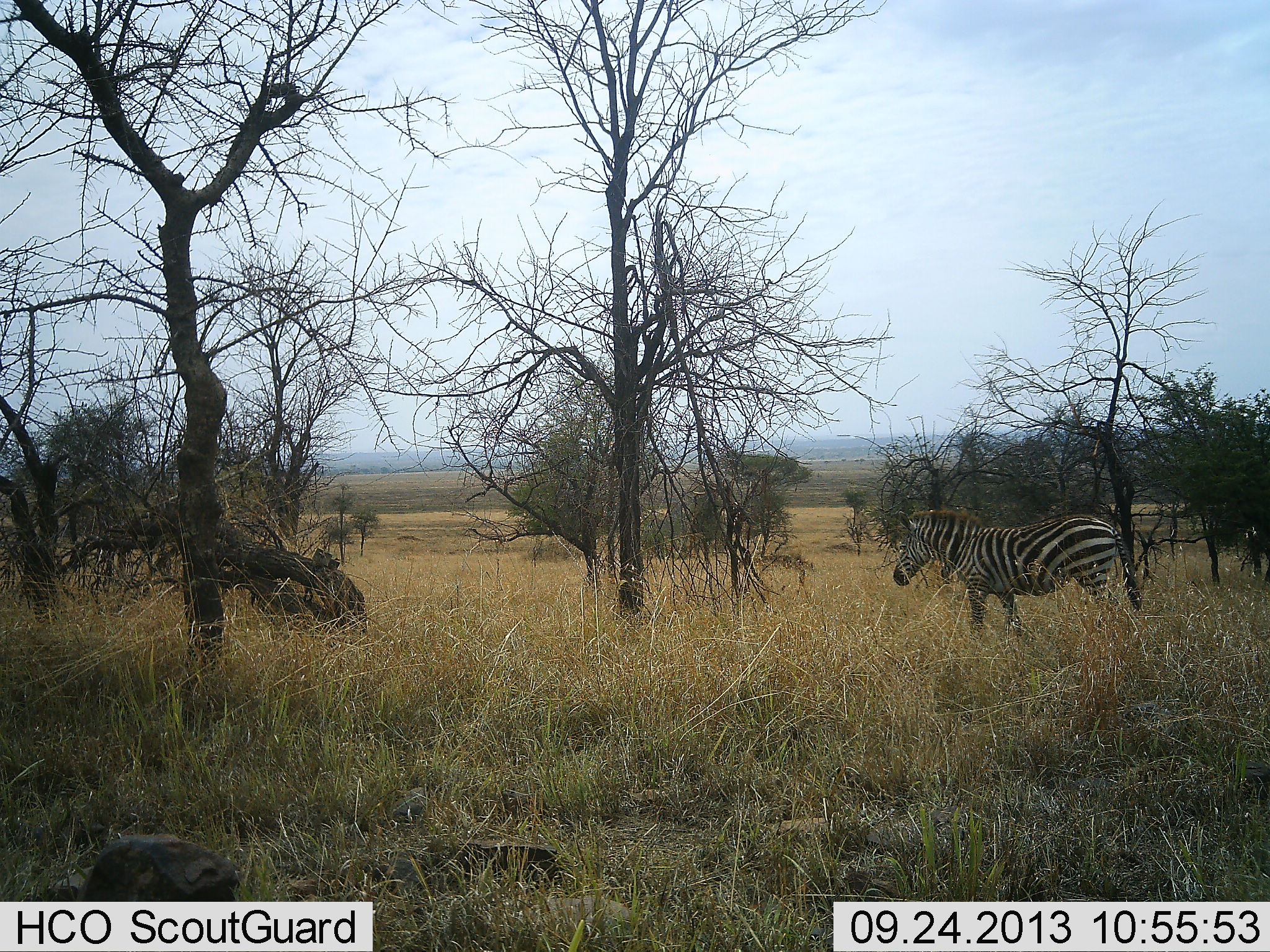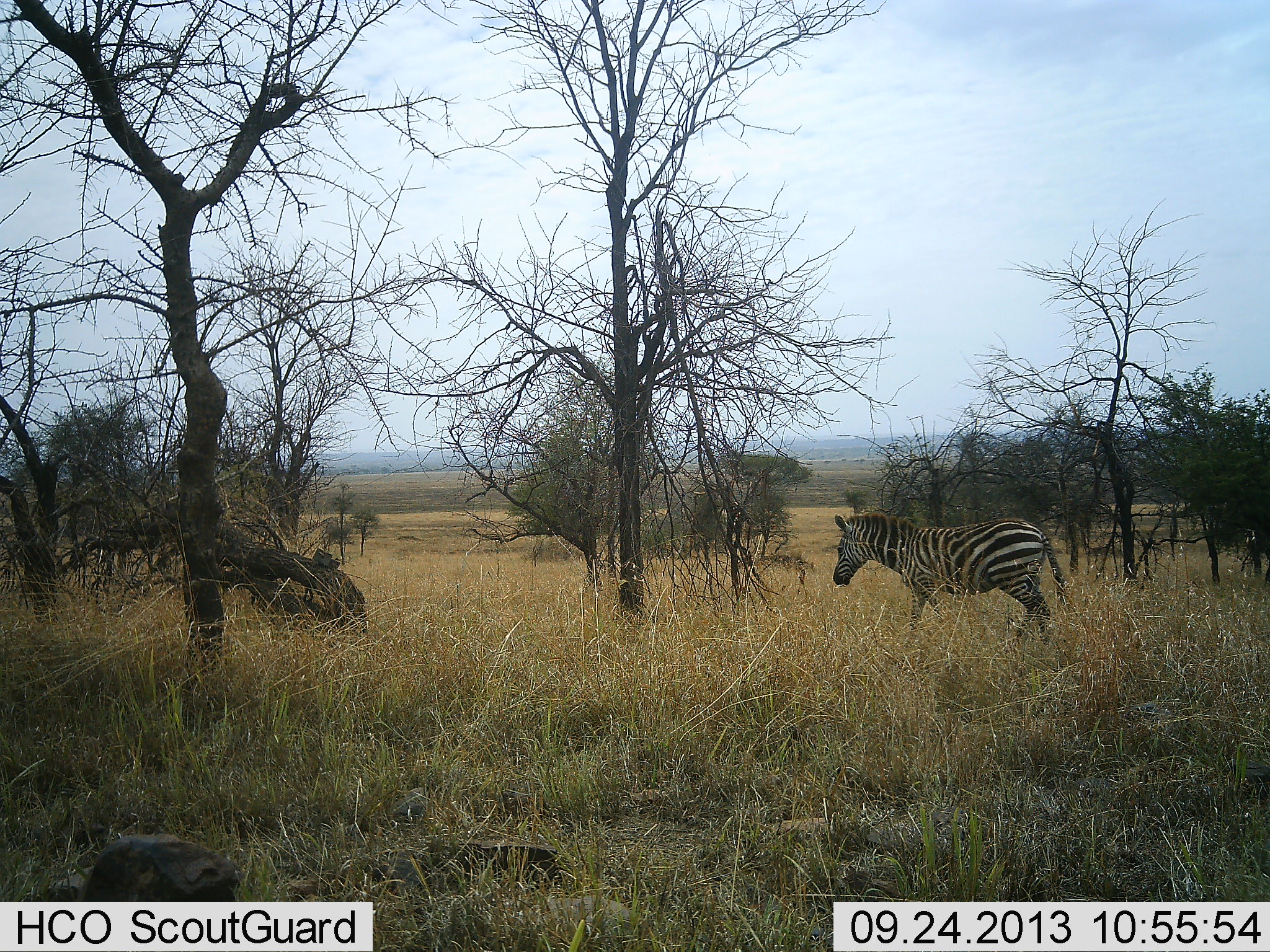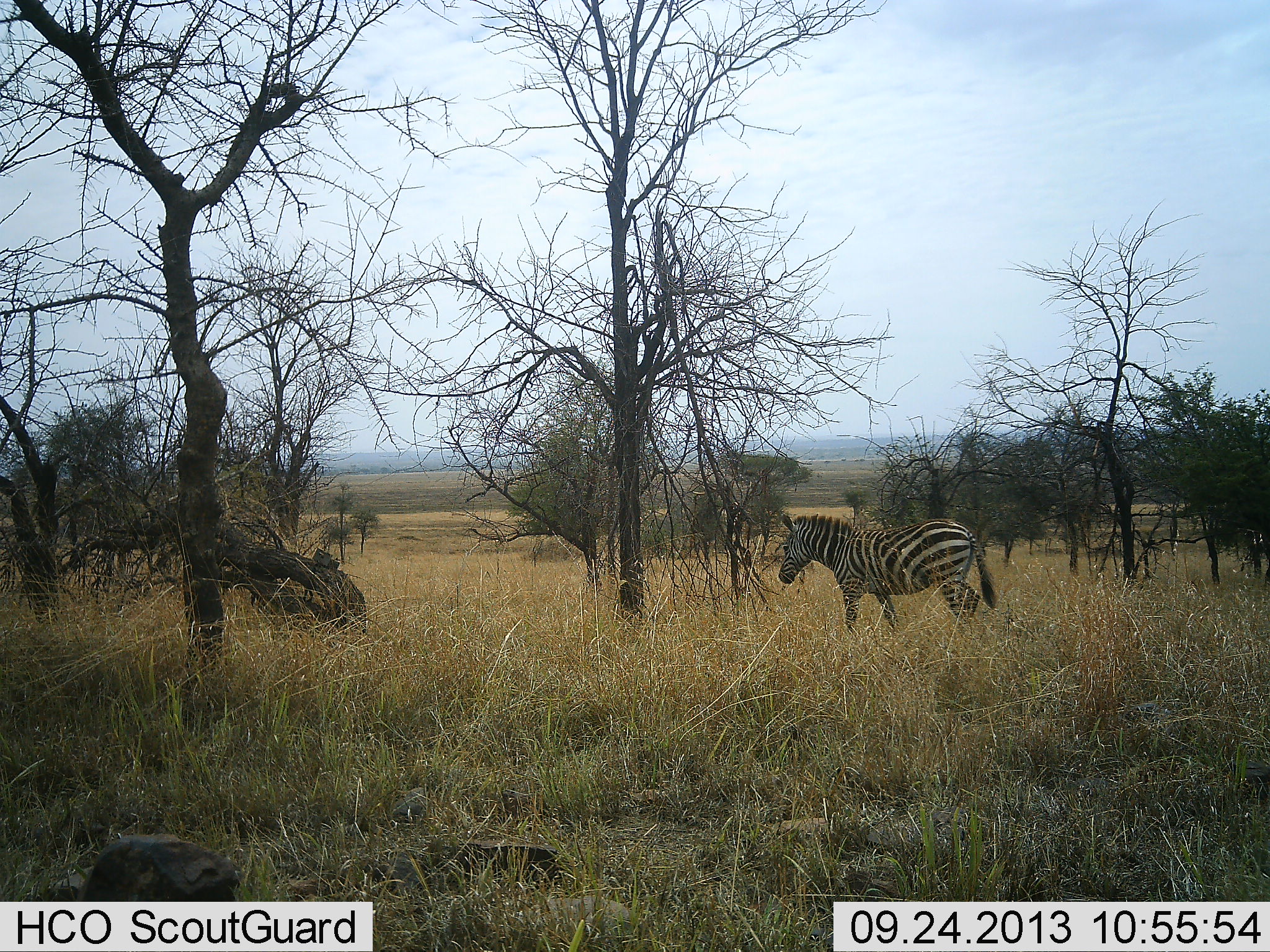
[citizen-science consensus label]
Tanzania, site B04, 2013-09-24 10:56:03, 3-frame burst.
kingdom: Animalia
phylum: Chordata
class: Mammalia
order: Perissodactyla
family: Equidae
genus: Equus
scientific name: Equus quagga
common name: plains zebra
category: zebra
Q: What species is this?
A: Zebra (plains zebra) (Equus quagga).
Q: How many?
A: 1.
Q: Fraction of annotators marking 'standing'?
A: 3%.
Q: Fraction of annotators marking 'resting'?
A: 3%.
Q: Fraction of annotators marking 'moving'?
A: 94%.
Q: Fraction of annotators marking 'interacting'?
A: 0%.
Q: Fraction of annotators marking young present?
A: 3%.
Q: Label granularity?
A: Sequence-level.